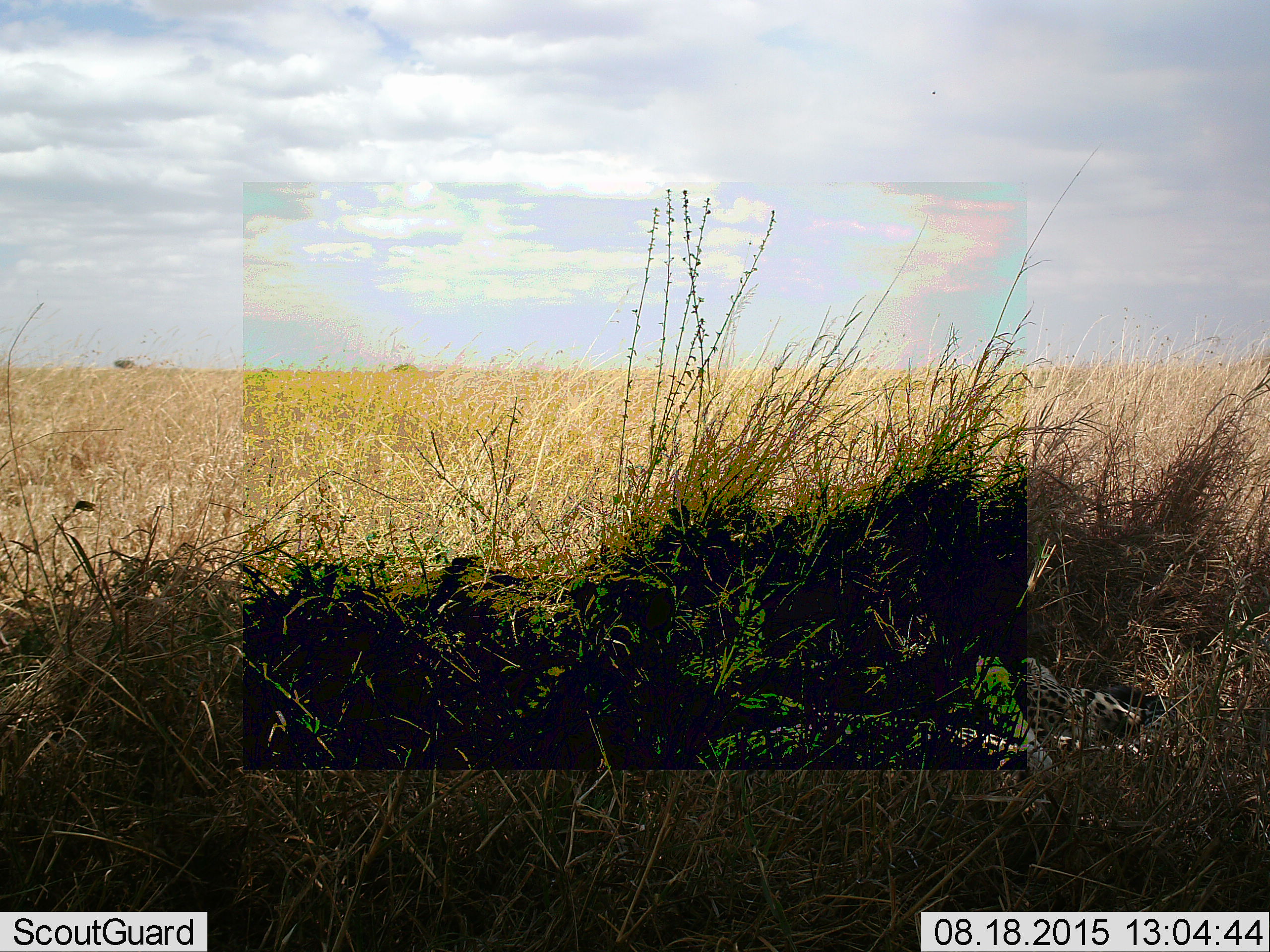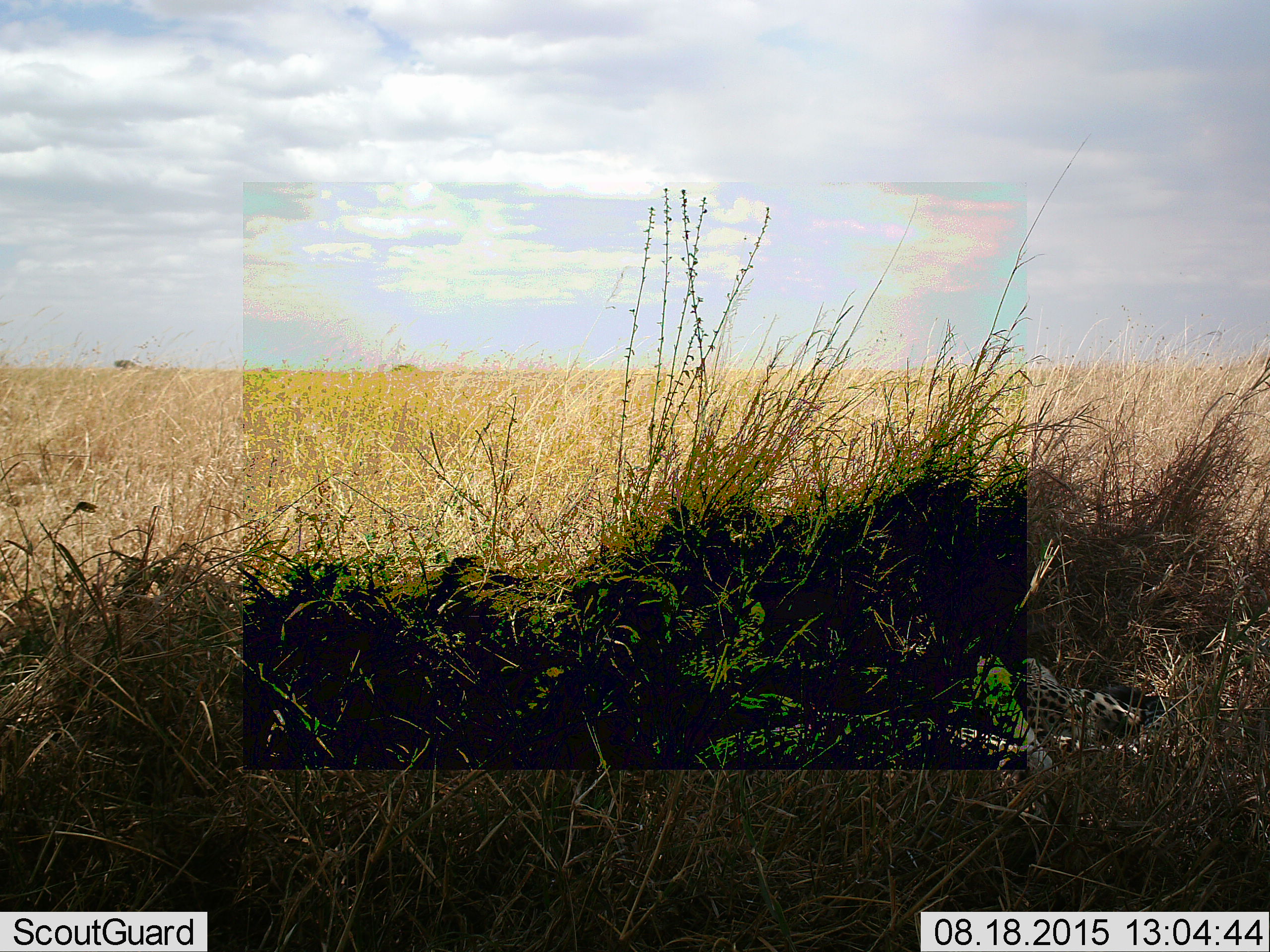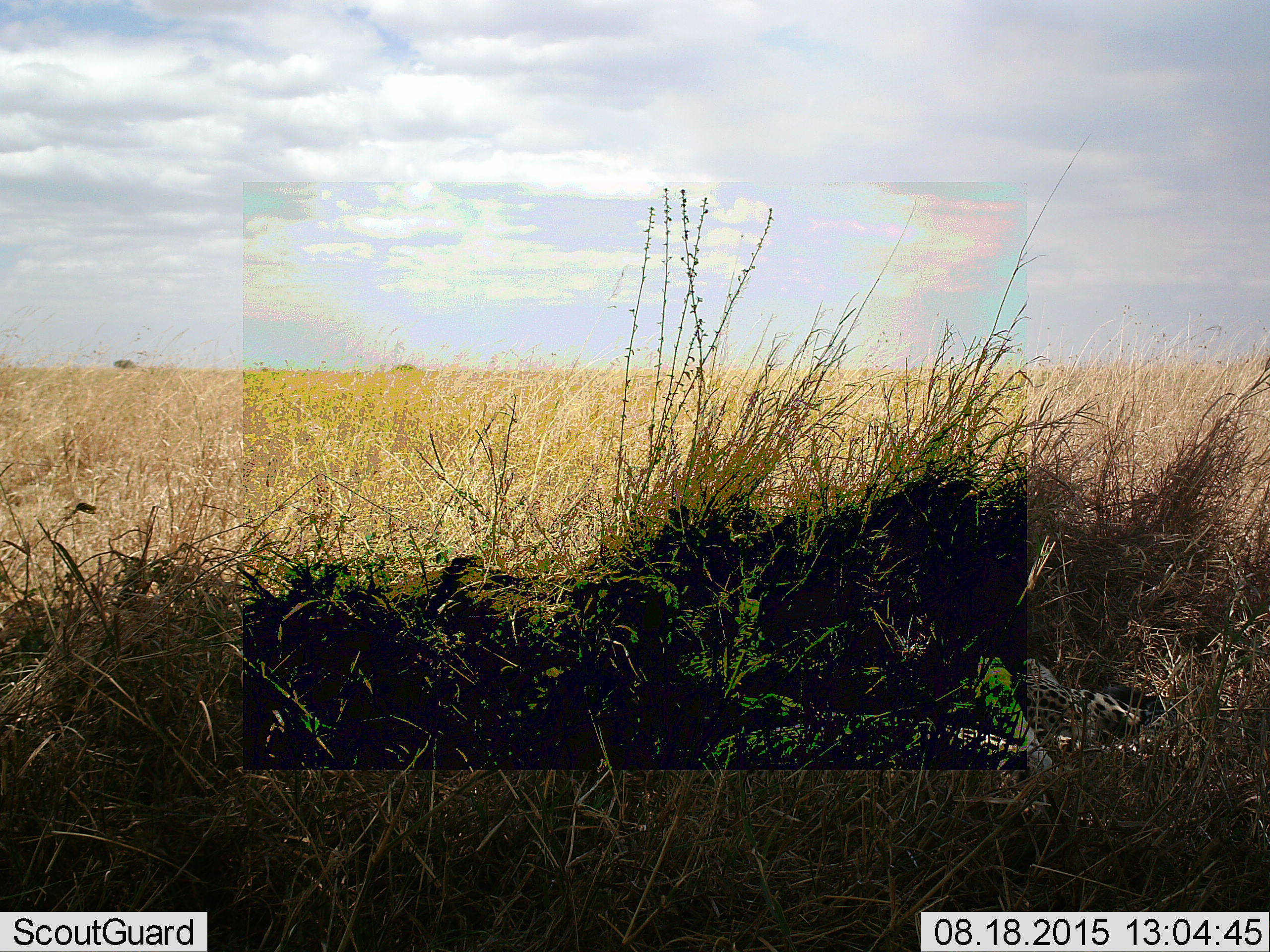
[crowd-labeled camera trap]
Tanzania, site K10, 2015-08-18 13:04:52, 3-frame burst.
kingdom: Animalia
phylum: Chordata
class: Mammalia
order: Carnivora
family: Felidae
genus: Acinonyx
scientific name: Acinonyx jubatus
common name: cheetah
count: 1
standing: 0%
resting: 100%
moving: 0%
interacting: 0%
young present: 0%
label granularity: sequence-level